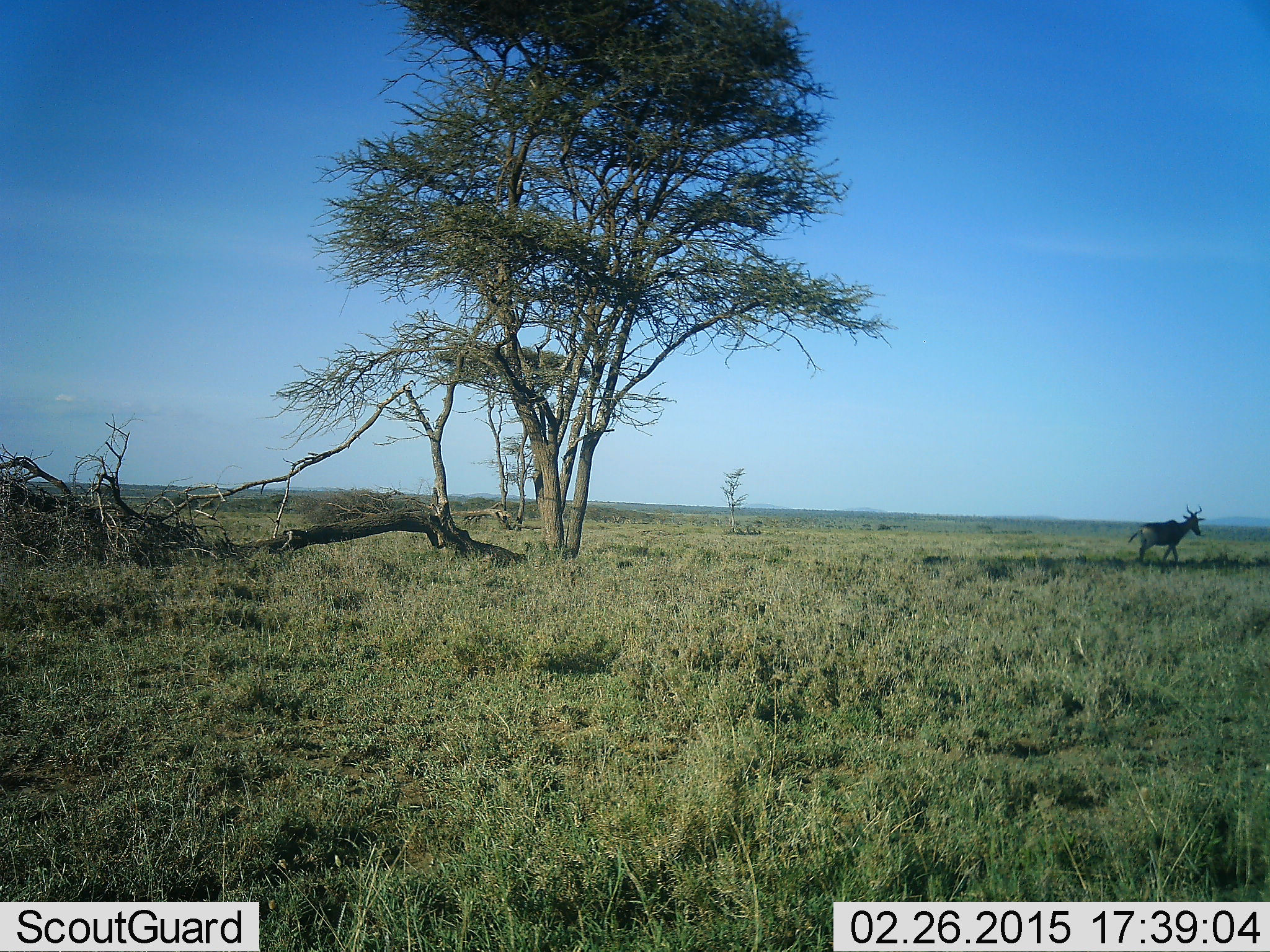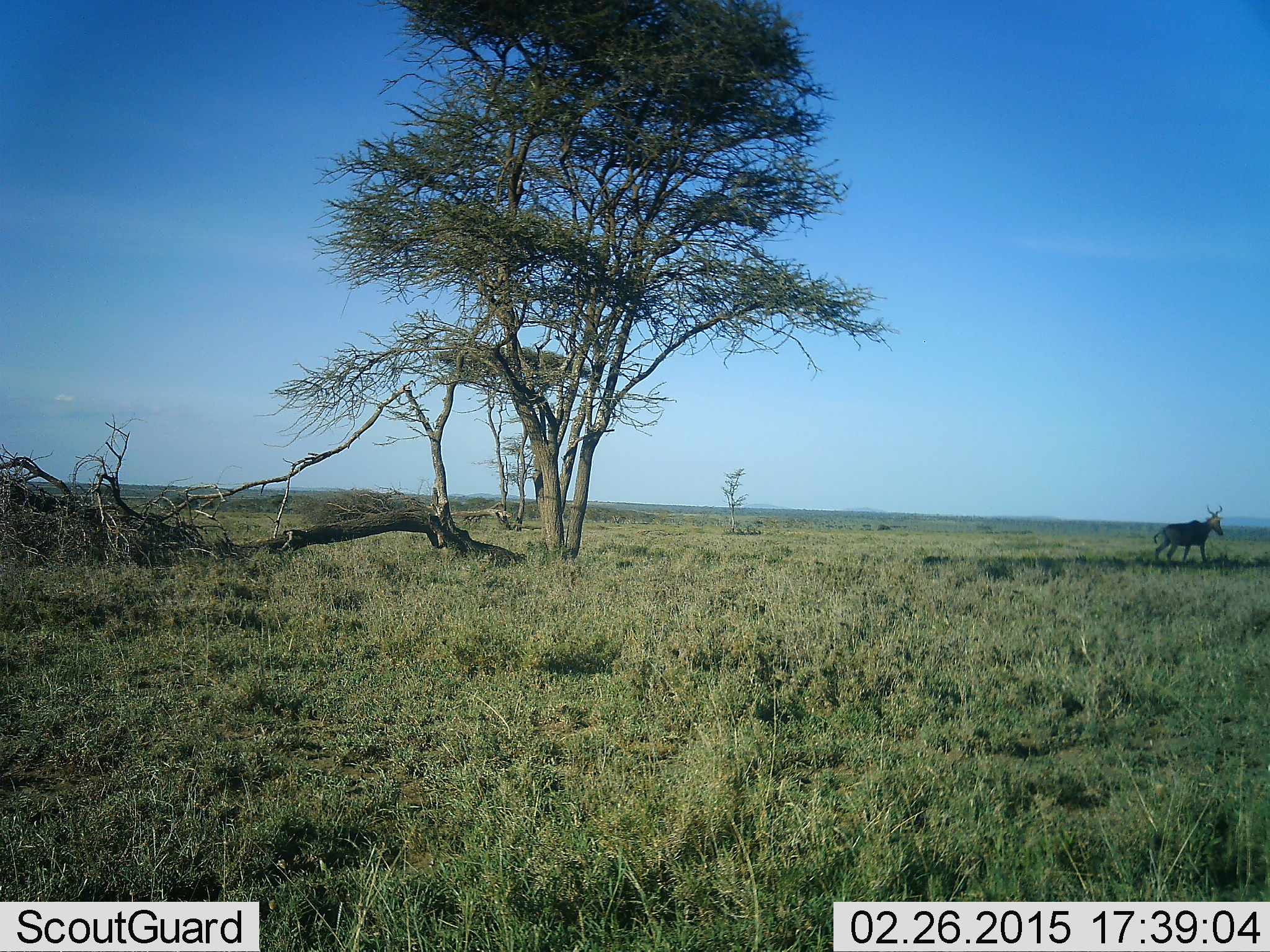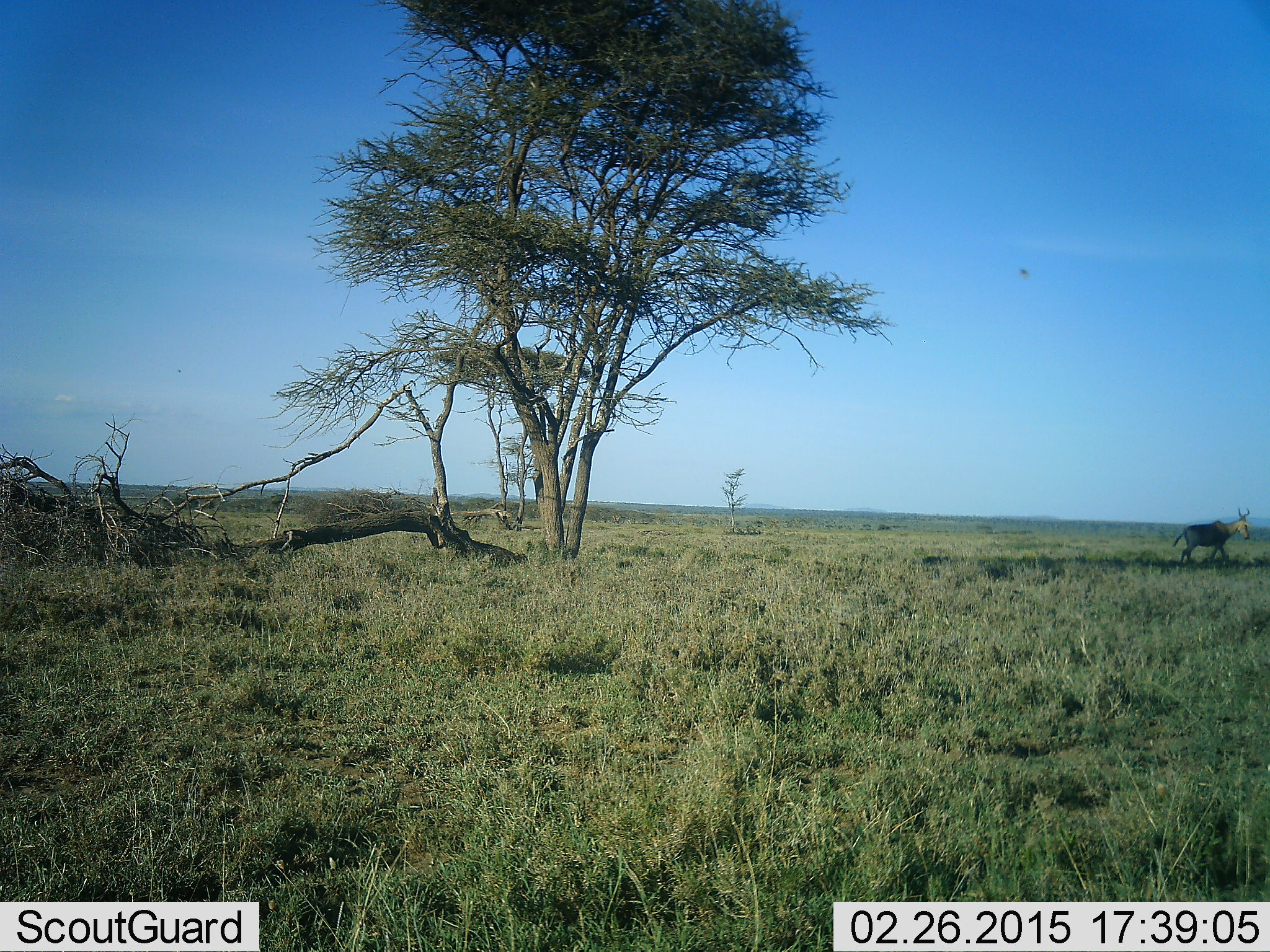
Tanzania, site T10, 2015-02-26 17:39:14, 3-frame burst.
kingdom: Animalia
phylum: Chordata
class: Mammalia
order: Artiodactyla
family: Bovidae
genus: Alcelaphus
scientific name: Alcelaphus buselaphus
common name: hartebeest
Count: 1.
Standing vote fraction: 0%.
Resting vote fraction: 0%.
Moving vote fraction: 100%.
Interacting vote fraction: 0%.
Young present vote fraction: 0%.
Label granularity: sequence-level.